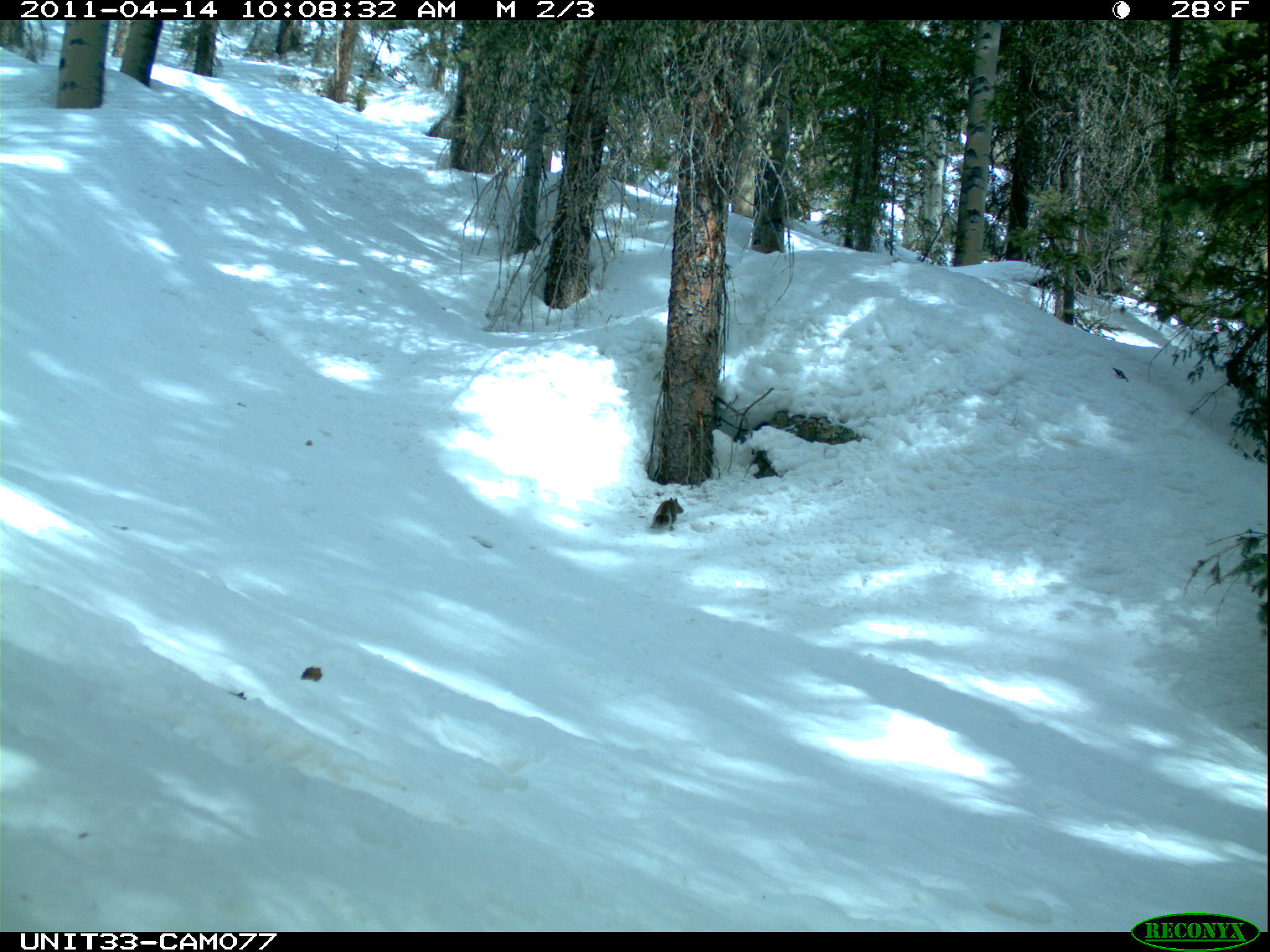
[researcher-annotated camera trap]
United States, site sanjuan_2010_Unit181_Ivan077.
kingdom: Animalia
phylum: Chordata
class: Mammalia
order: Rodentia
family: Sciuridae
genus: Tamiasciurus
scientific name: Tamiasciurus hudsonicus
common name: american red squirrel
Tamiasciurus hudsonicus (american red squirrel).